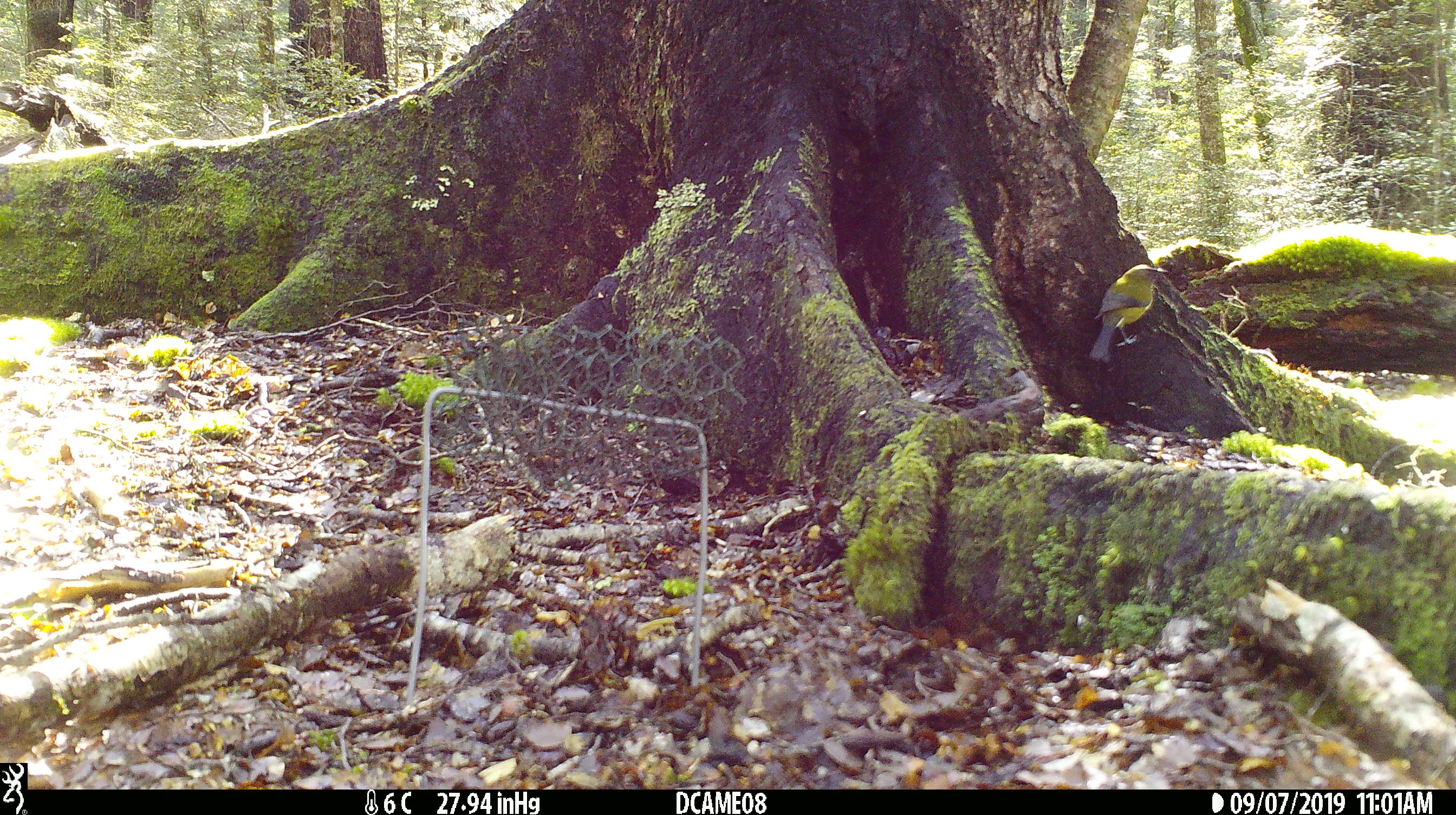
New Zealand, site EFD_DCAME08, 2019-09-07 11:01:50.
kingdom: Animalia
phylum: Chordata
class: Aves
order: Passeriformes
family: Meliphagidae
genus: Anthornis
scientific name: Anthornis melanura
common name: new zealand bellbird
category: bellbird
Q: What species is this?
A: Bellbird (new zealand bellbird) (Anthornis melanura).